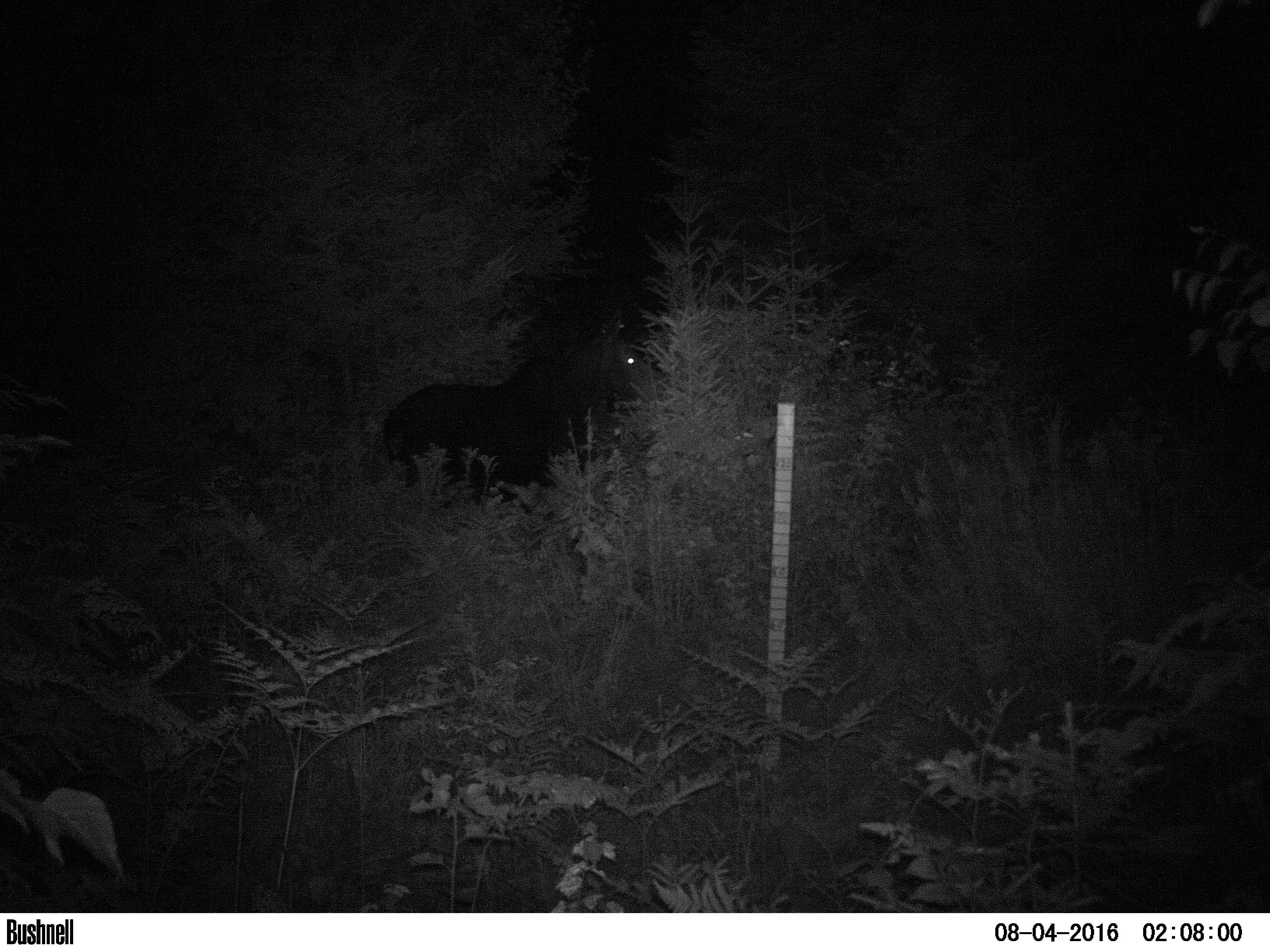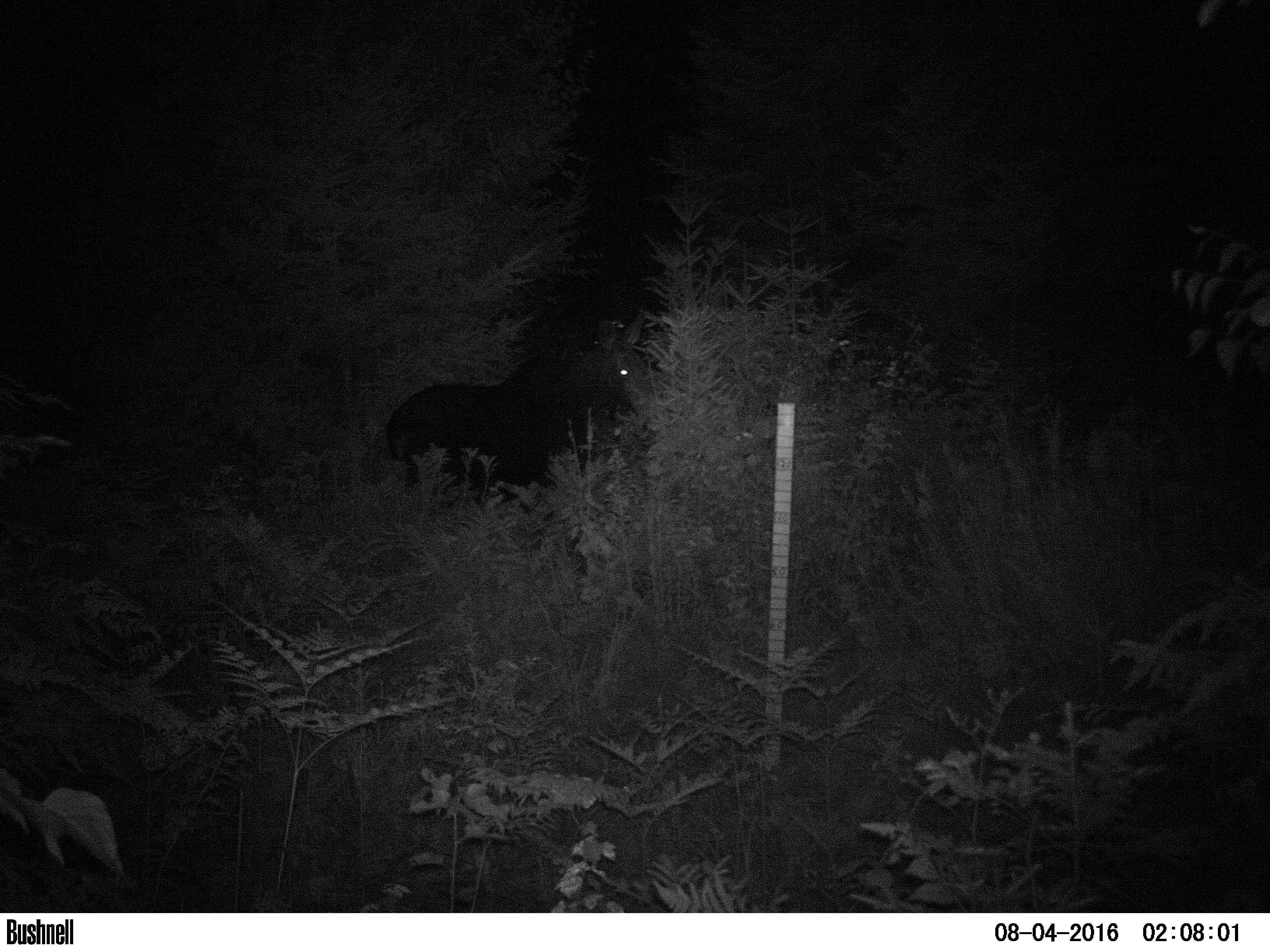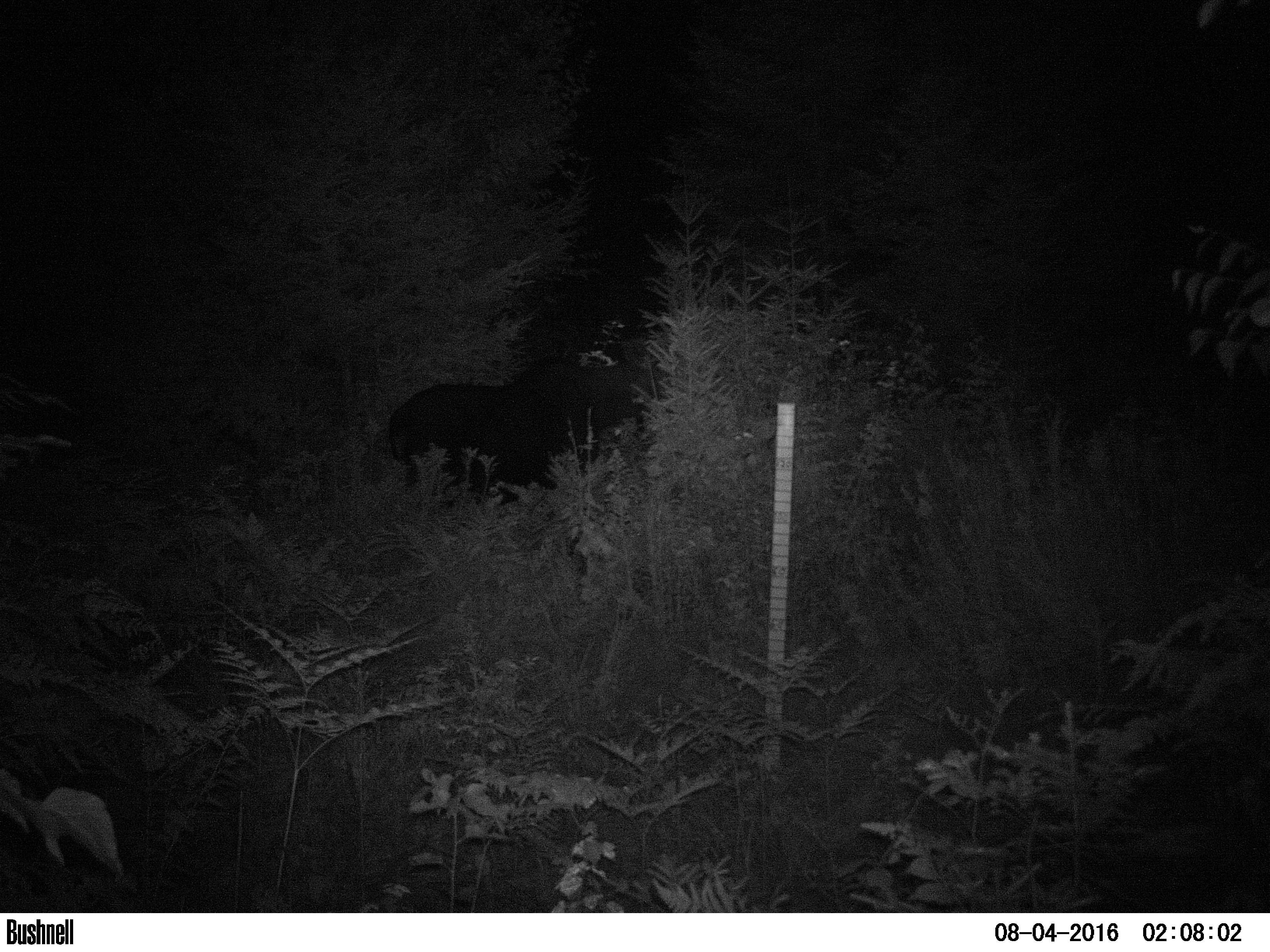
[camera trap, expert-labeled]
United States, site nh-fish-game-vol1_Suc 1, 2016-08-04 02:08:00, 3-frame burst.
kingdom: Animalia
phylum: Chordata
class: Mammalia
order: Artiodactyla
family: Cervidae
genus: Alces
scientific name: Alces alces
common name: moose